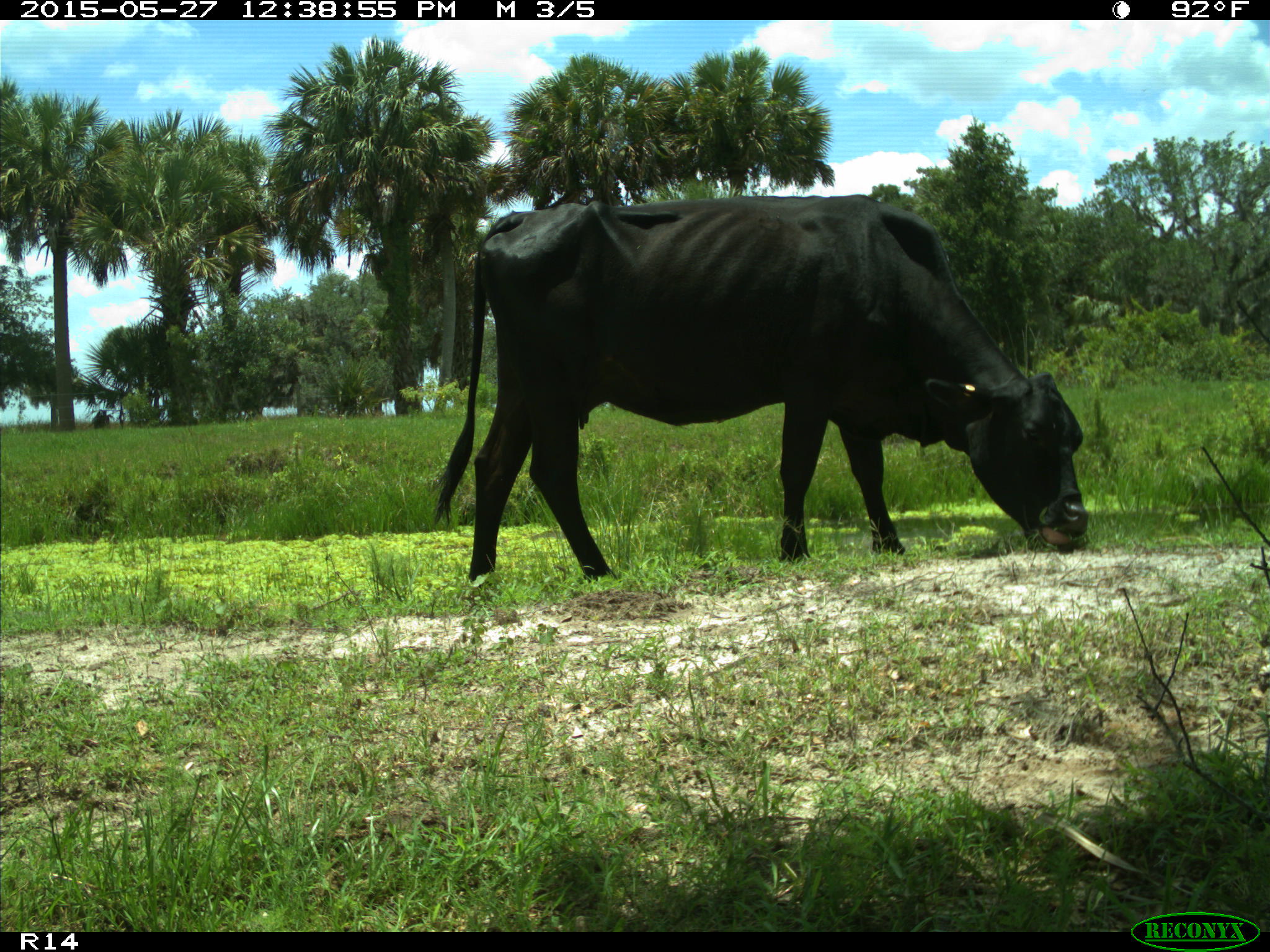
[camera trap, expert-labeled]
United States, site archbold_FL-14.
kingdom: Animalia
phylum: Chordata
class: Mammalia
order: Artiodactyla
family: Bovidae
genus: Bos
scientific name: Bos taurus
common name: domestic cow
Bos taurus (domestic cow).